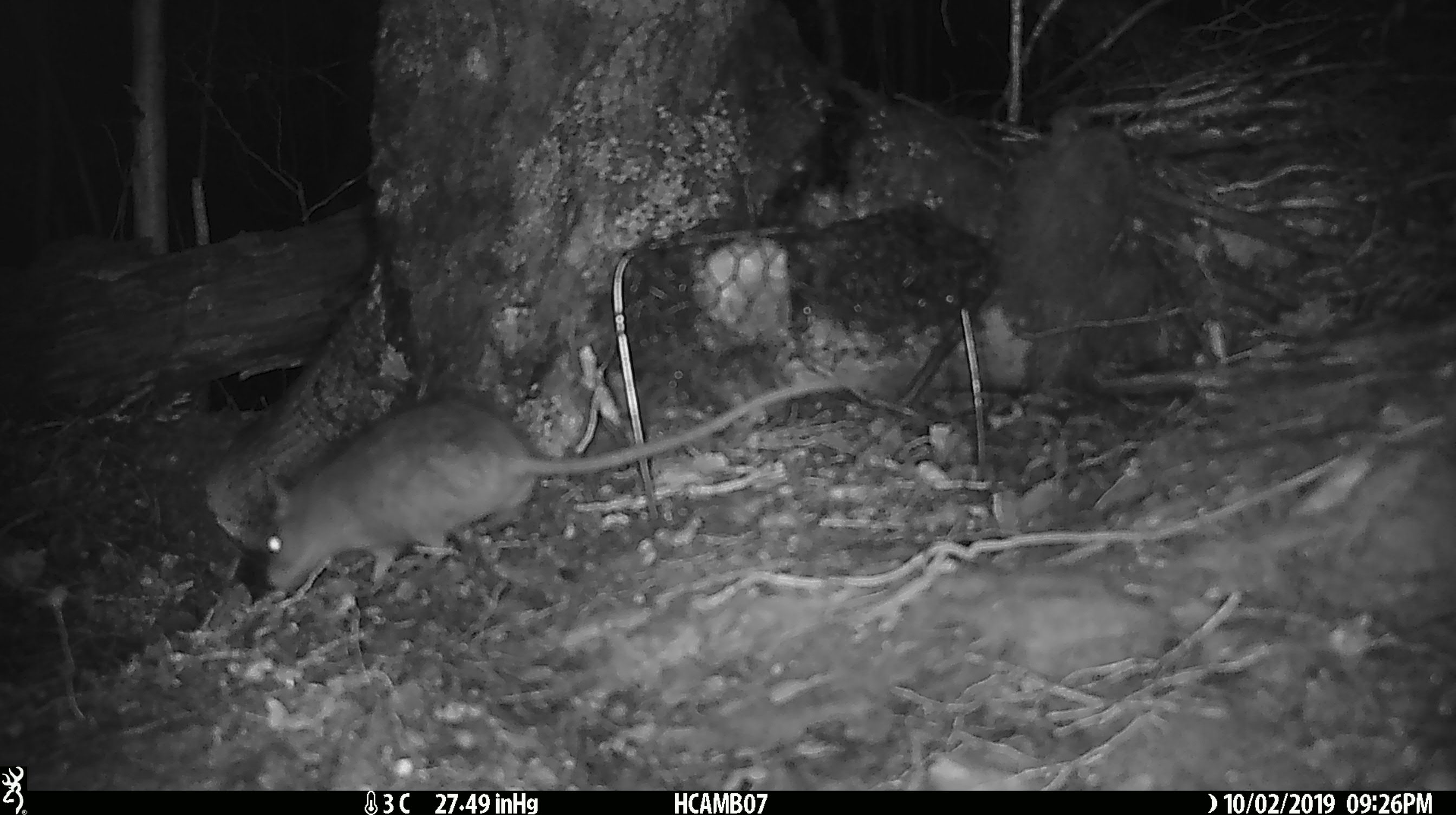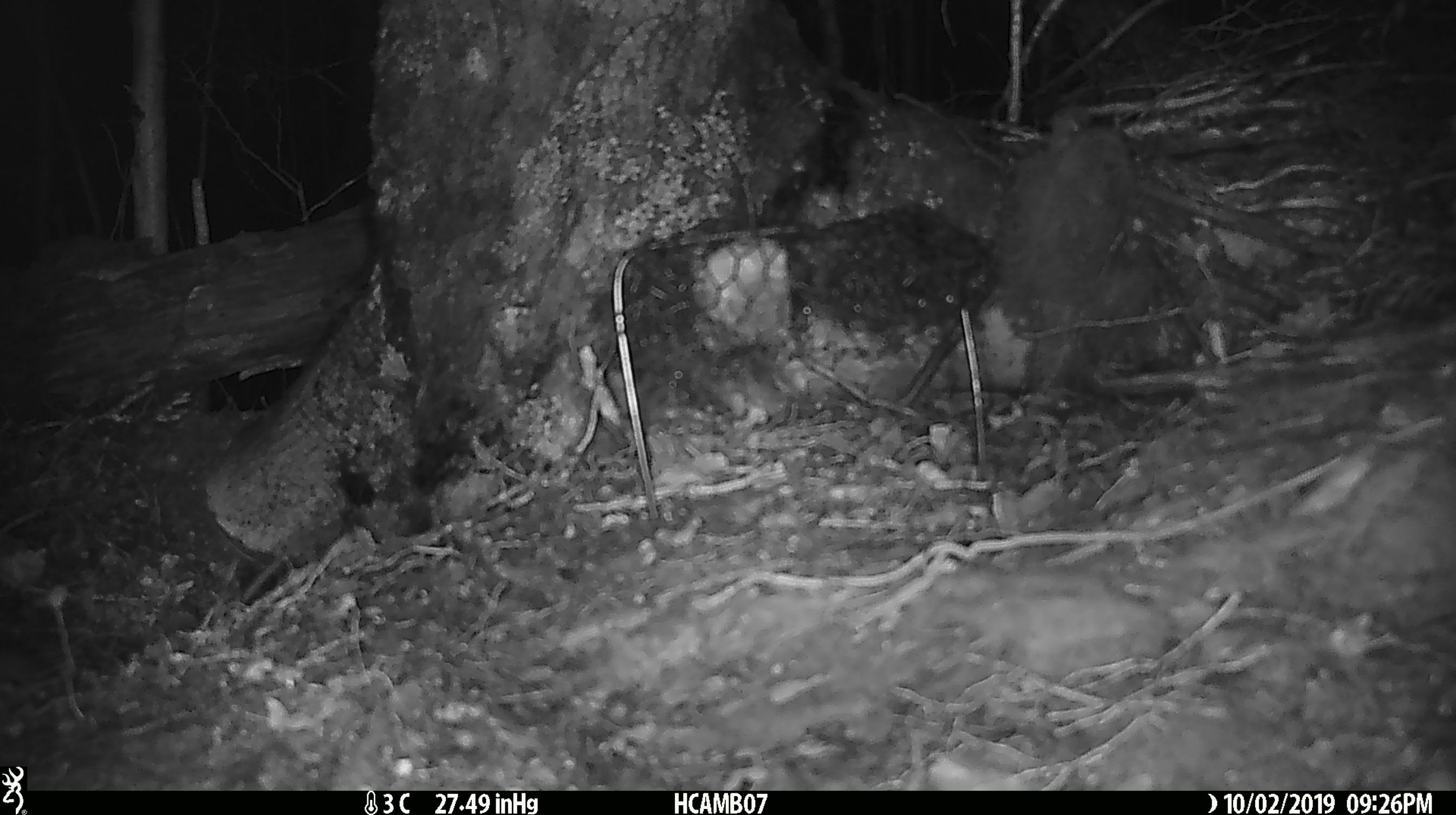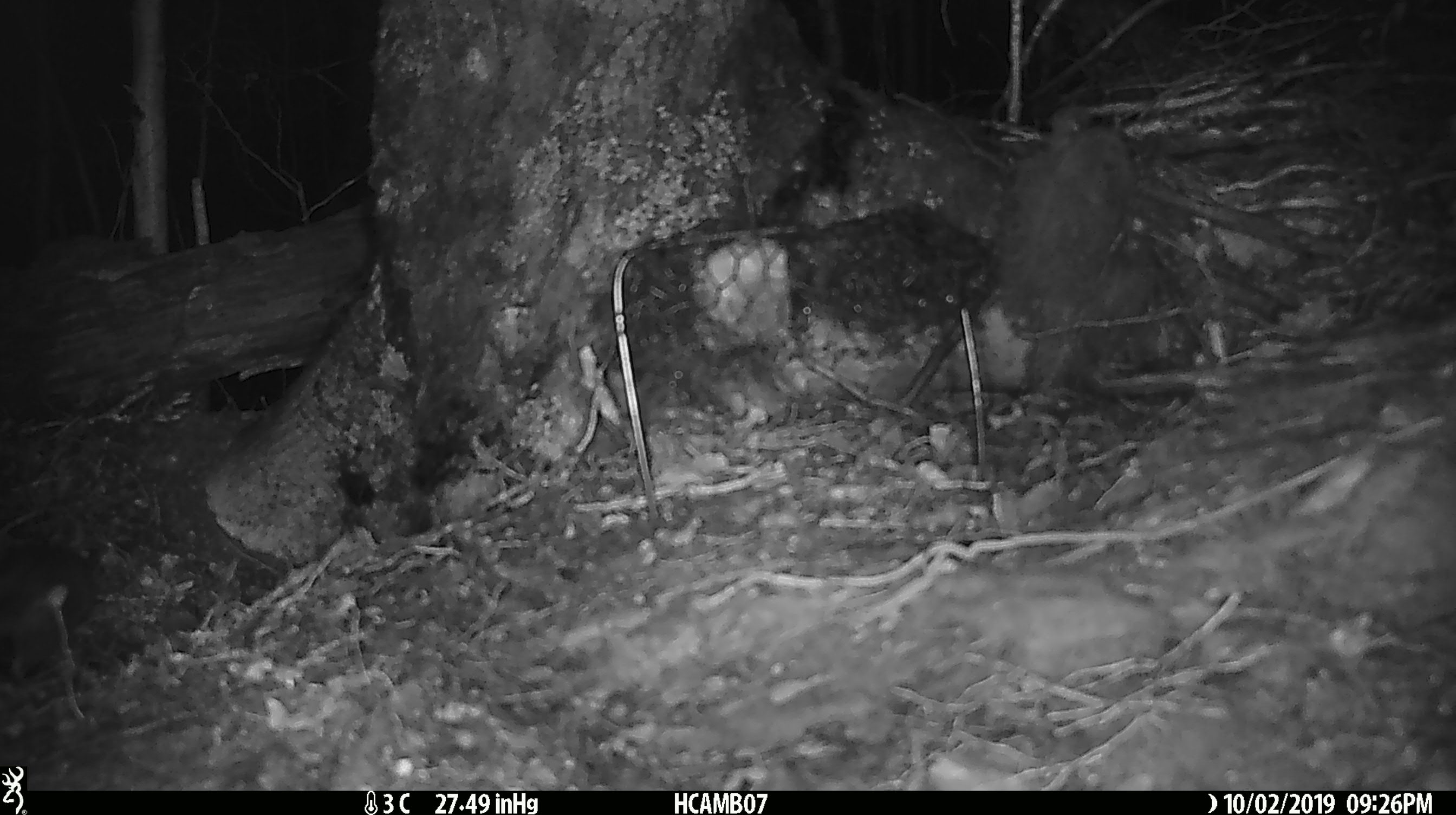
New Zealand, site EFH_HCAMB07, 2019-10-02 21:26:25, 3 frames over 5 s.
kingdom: Animalia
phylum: Chordata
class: Mammalia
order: Rodentia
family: Muridae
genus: Rattus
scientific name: Rattus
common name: rat